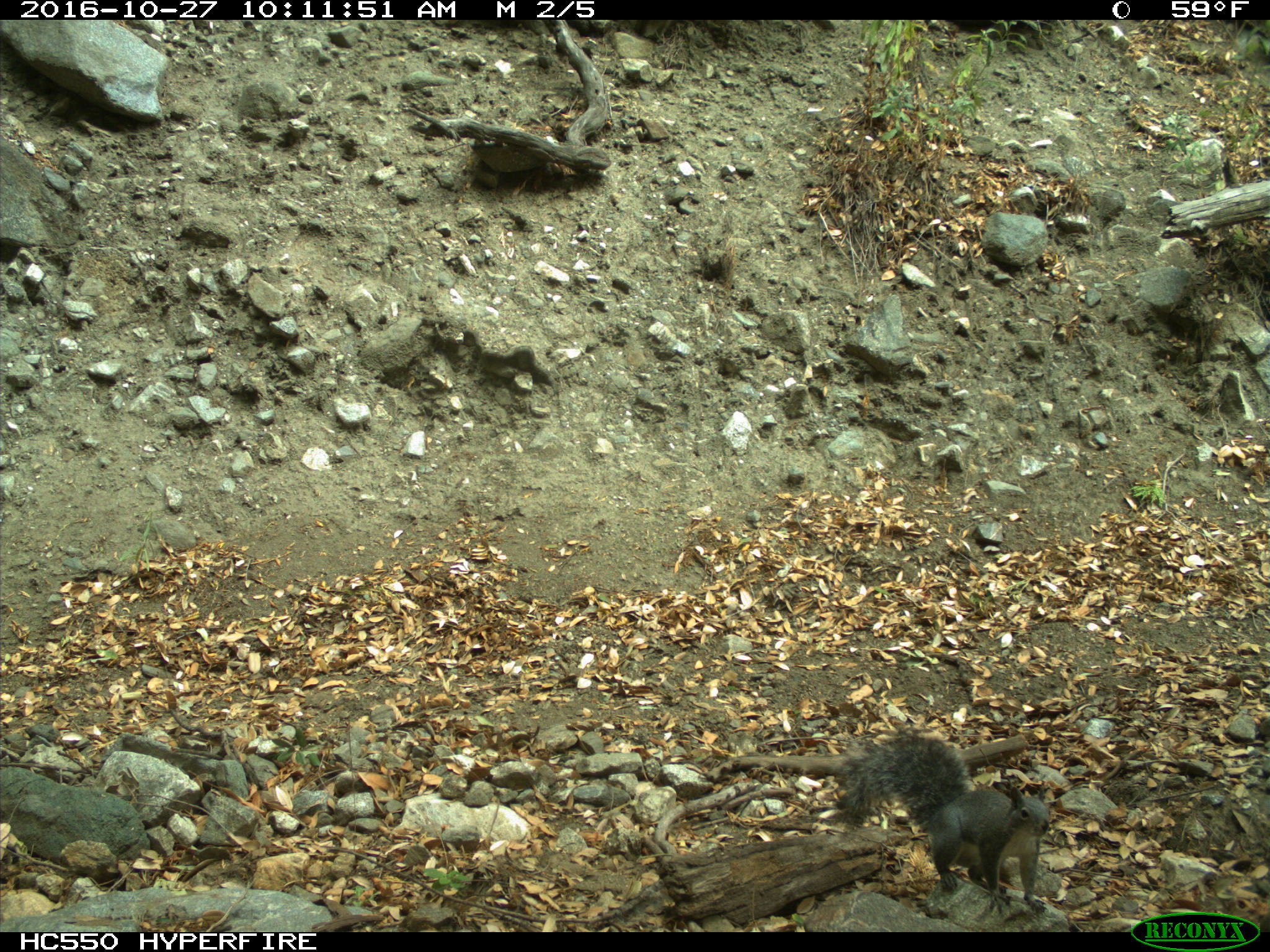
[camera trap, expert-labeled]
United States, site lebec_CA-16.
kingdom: Animalia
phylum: Chordata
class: Mammalia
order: Rodentia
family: Sciuridae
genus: Sciurus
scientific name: Sciurus carolinensis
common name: eastern gray squirrel